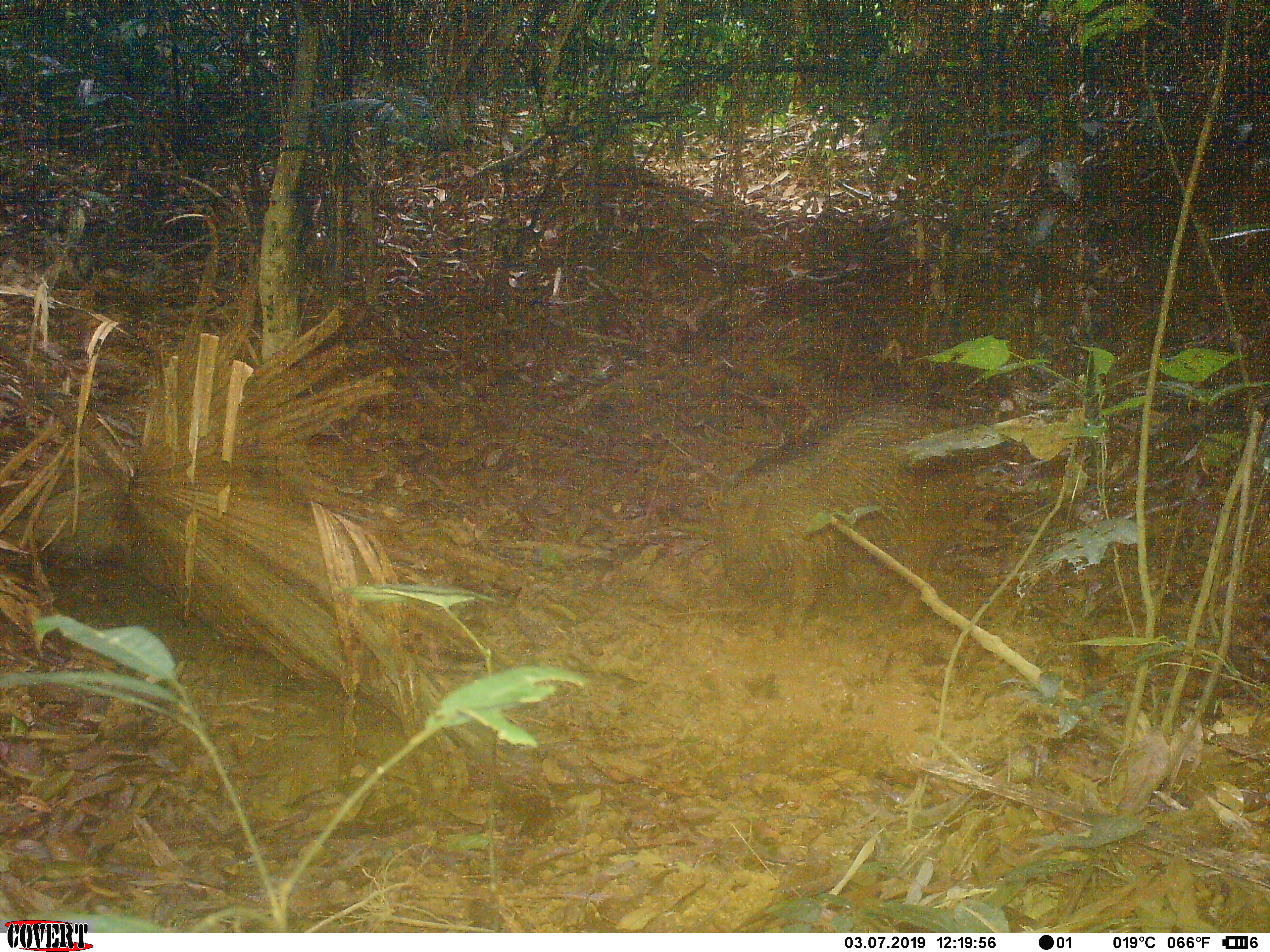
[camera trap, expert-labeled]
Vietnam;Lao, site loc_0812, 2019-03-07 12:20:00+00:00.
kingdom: Animalia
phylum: Chordata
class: Mammalia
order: Artiodactyla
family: Suidae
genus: Sus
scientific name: Sus scrofa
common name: eurasian wild pig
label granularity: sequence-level